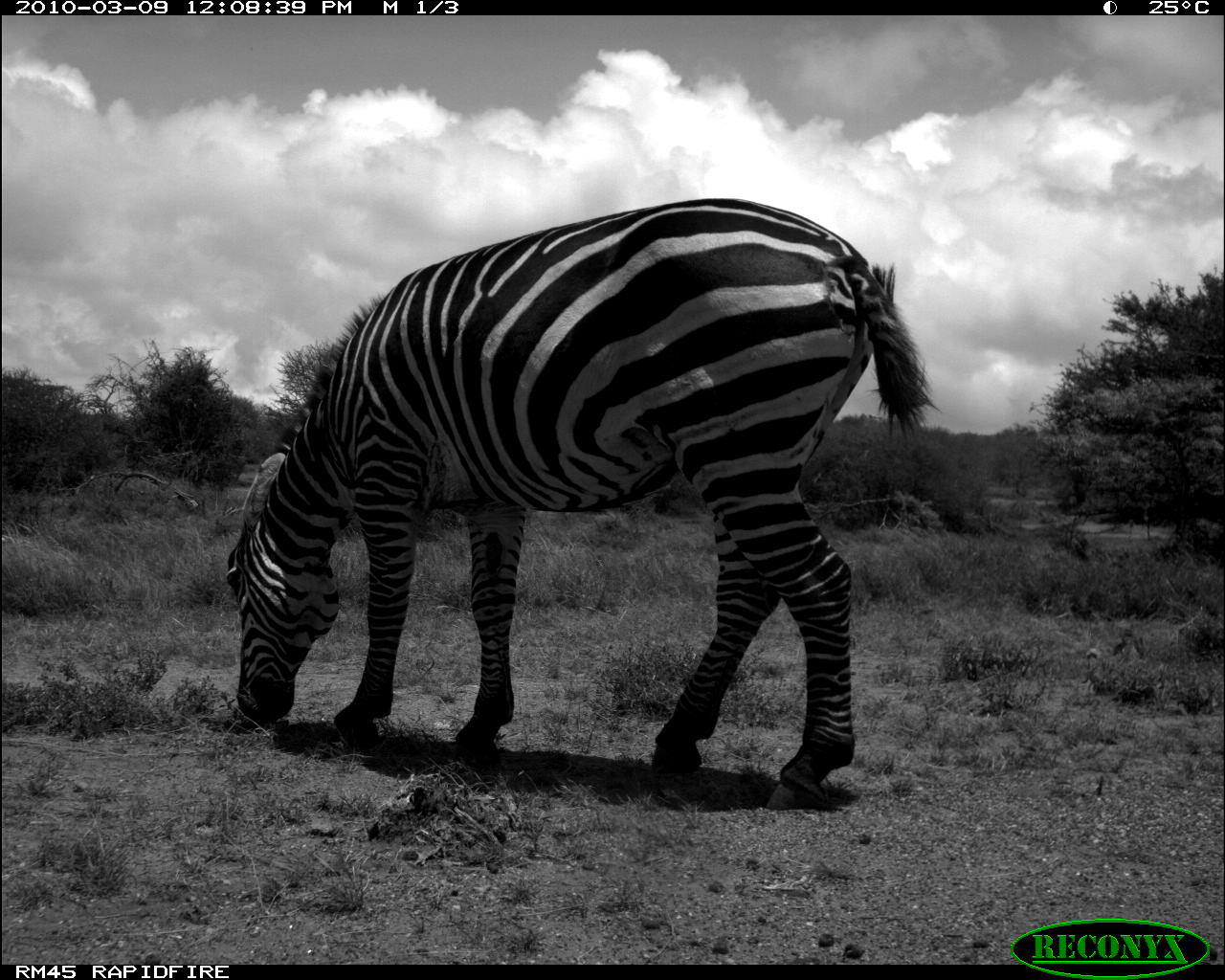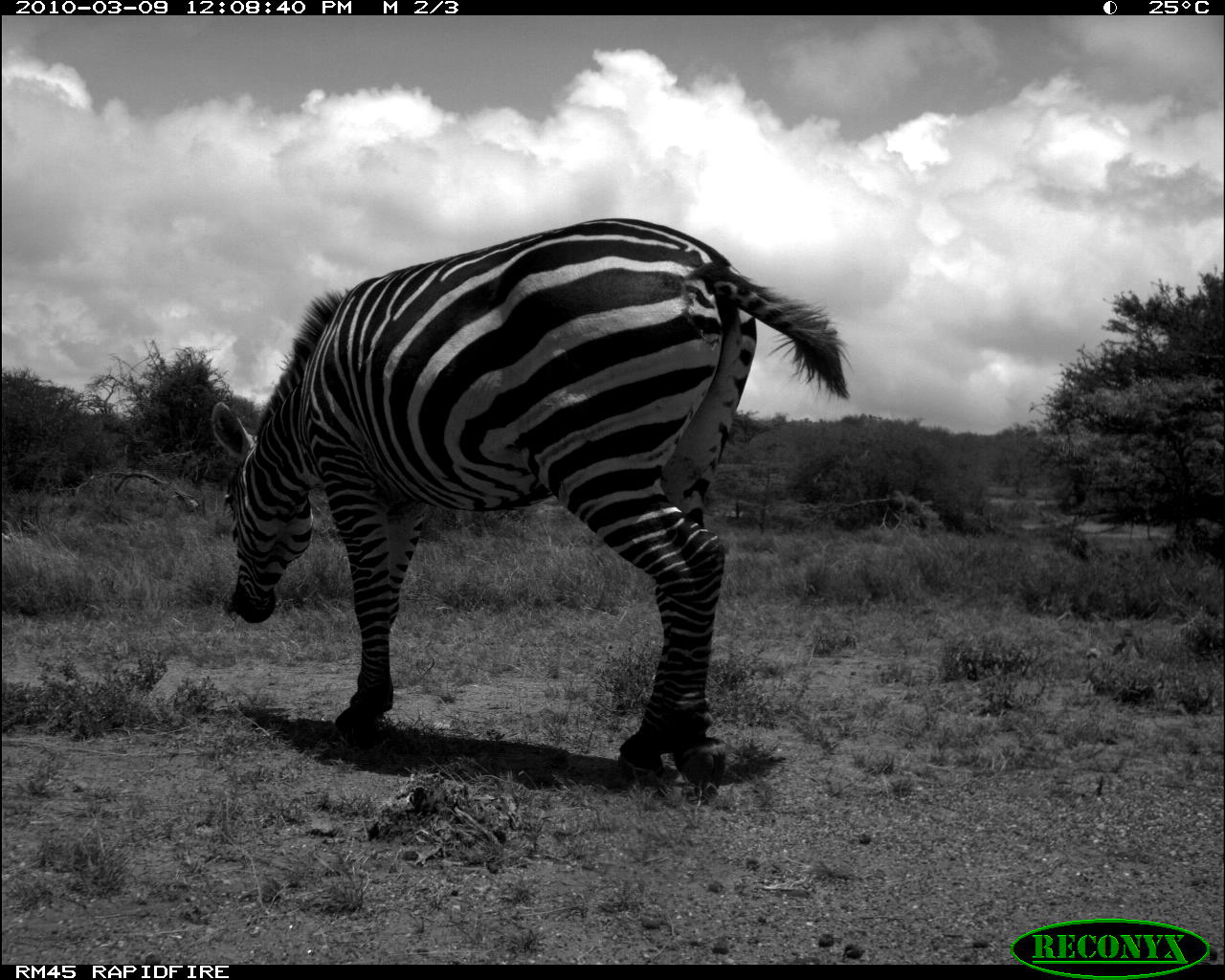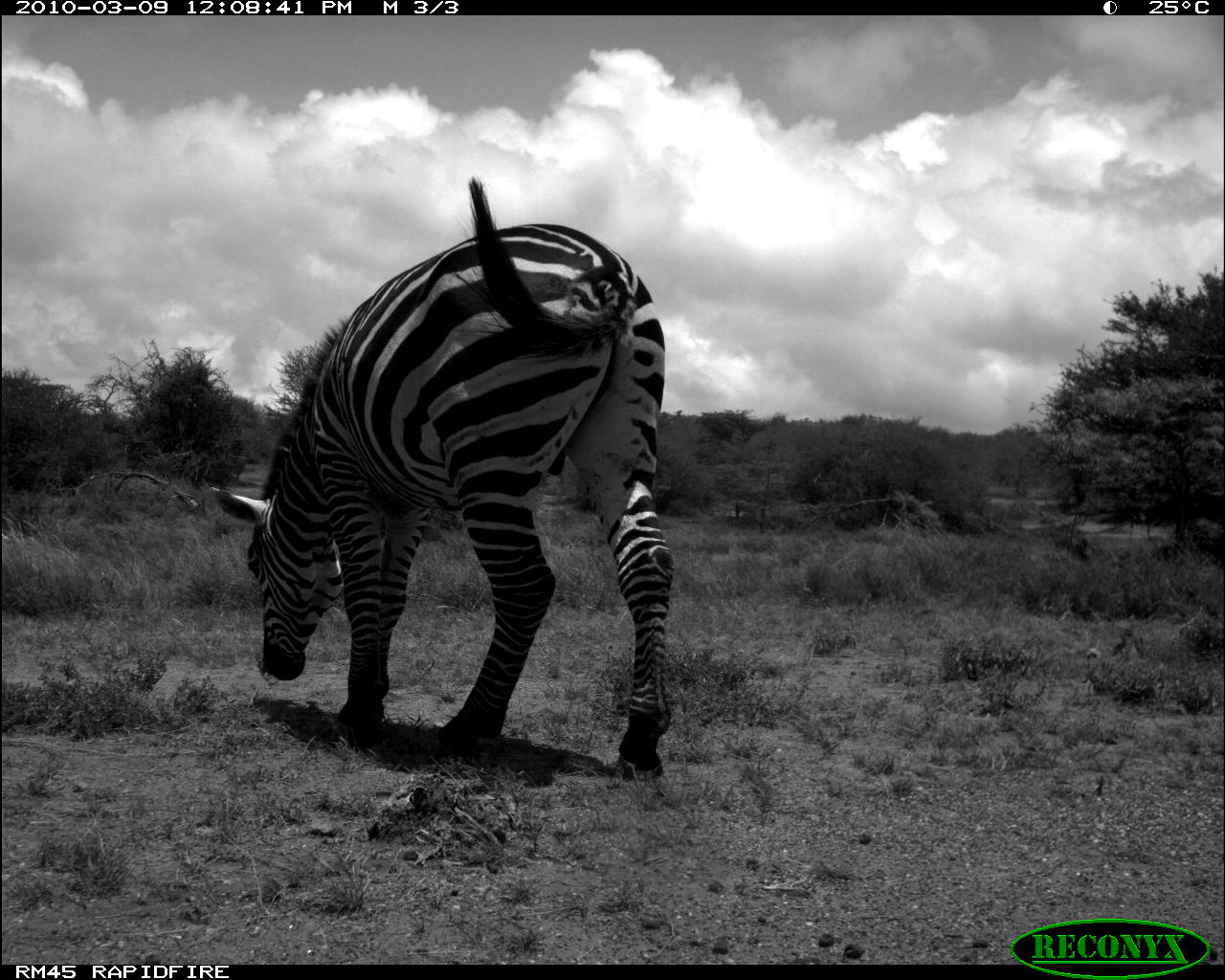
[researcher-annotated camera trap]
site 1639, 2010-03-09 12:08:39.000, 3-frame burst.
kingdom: Animalia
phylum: Chordata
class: Mammalia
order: Perissodactyla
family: Equidae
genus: Equus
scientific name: Equus quagga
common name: plains zebra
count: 1